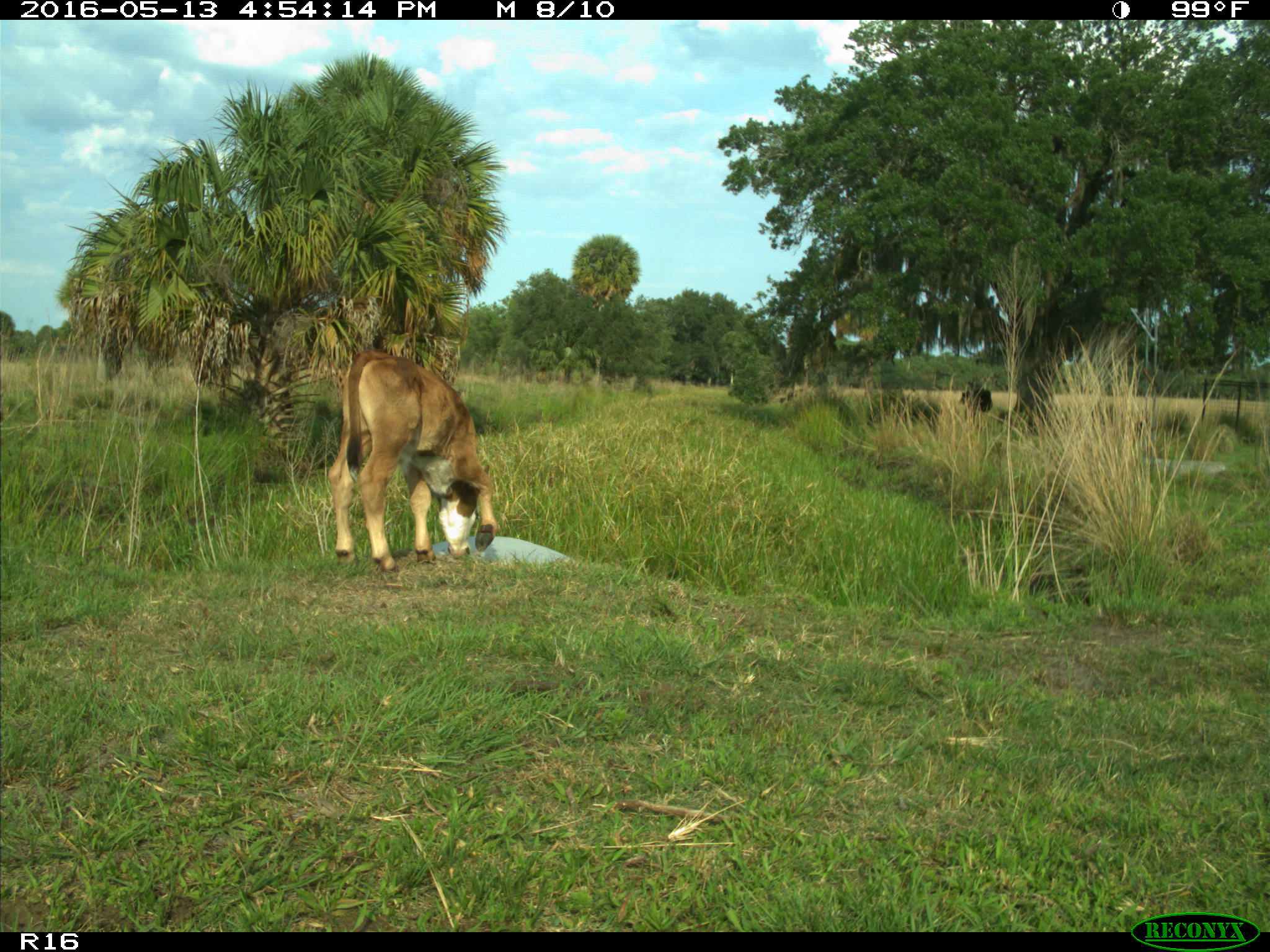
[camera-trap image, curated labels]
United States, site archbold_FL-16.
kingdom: Animalia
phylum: Chordata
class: Mammalia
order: Artiodactyla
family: Bovidae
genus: Bos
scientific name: Bos taurus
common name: domestic cow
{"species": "Bos taurus (domestic cow)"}